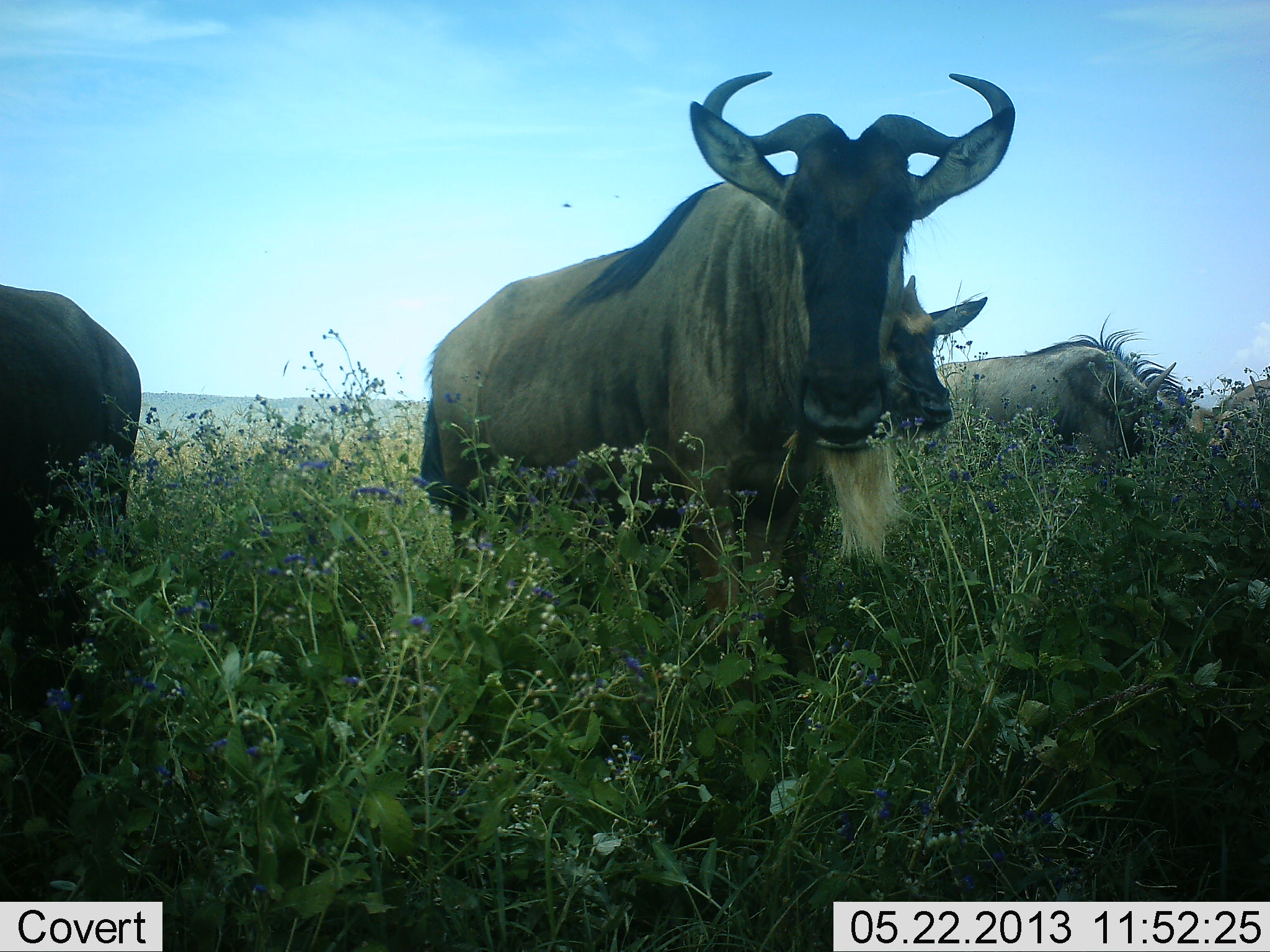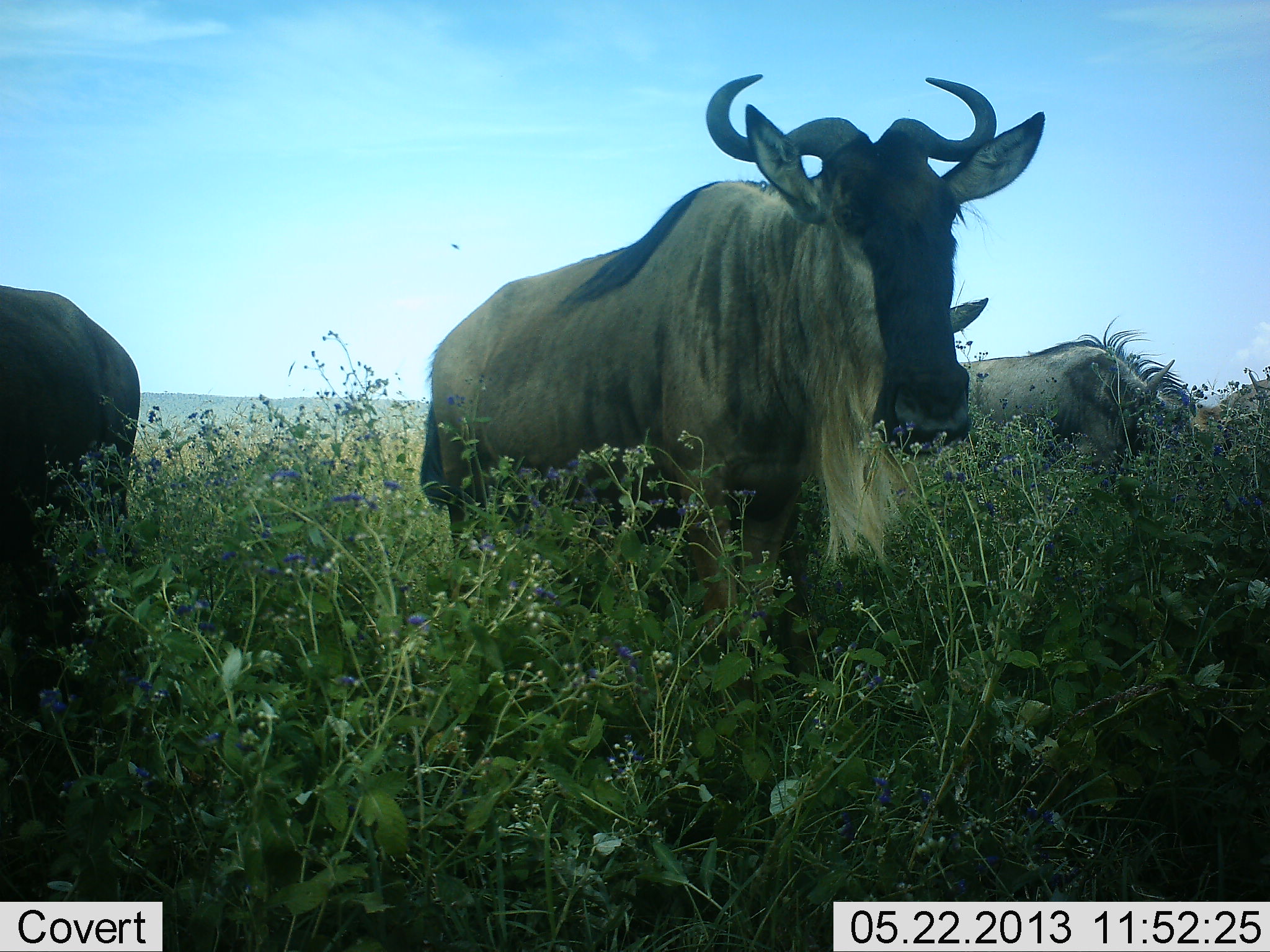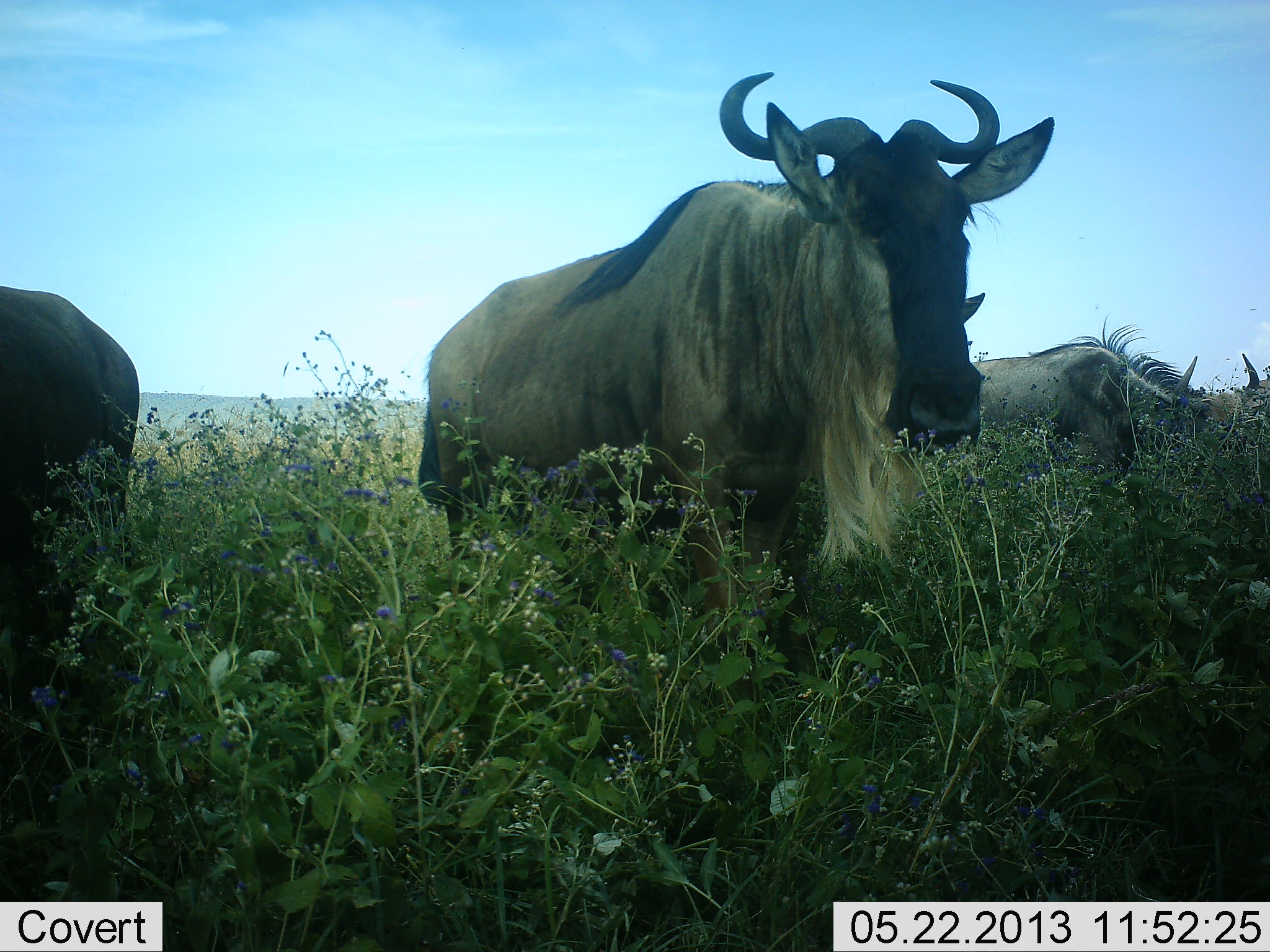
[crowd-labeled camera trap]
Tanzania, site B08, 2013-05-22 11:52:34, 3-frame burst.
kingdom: Animalia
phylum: Chordata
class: Mammalia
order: Artiodactyla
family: Bovidae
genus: Connochaetes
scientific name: Connochaetes taurinus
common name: blue wildebeest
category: wildebeest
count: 4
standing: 82%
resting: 7%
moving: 4%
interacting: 0%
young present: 7%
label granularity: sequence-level